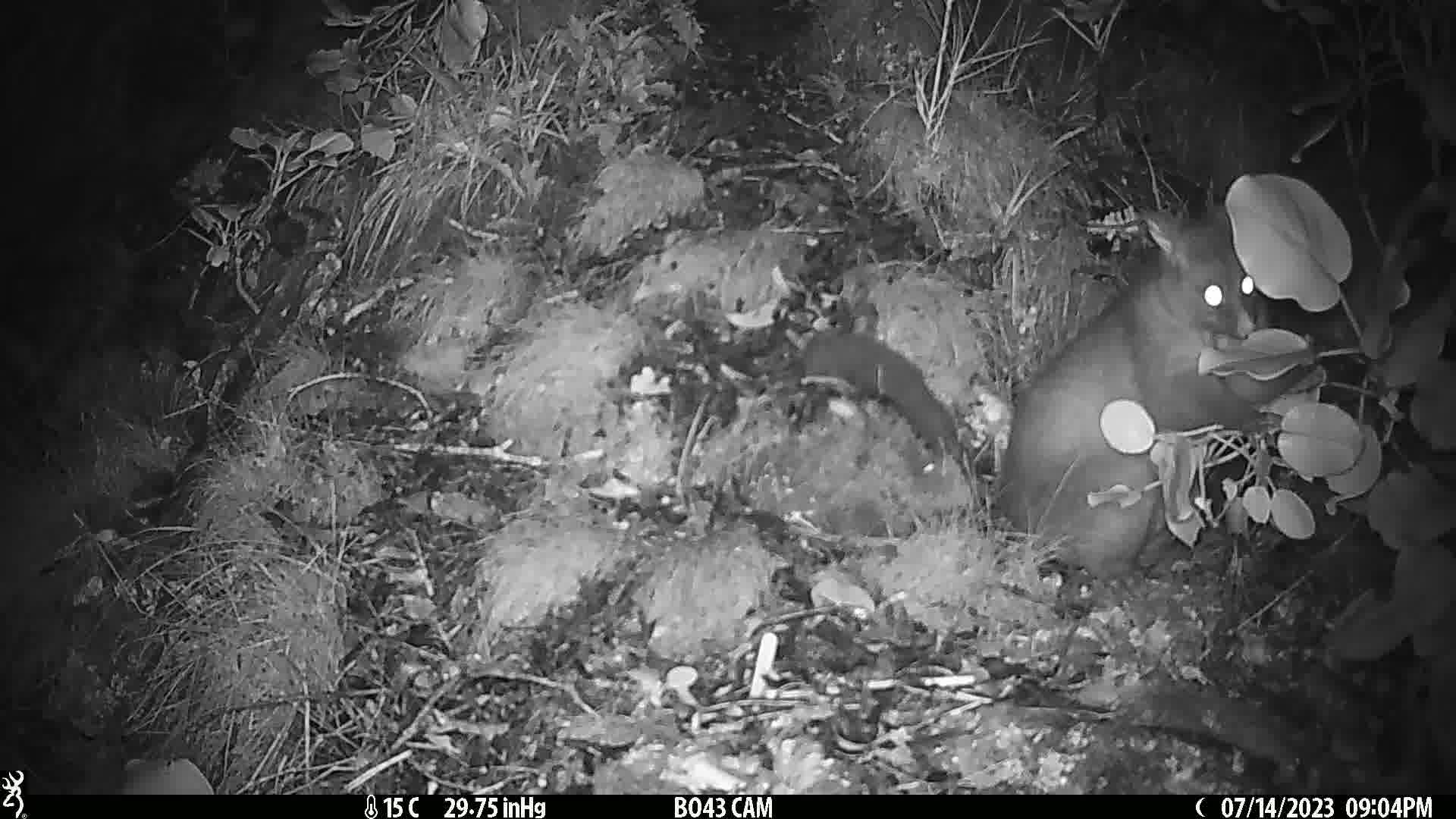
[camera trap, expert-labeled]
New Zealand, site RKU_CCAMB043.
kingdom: Animalia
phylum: Chordata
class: Mammalia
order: Diprotodontia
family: Phalangeridae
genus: Trichosurus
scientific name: Trichosurus vulpecula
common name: common brushtail possum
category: possum